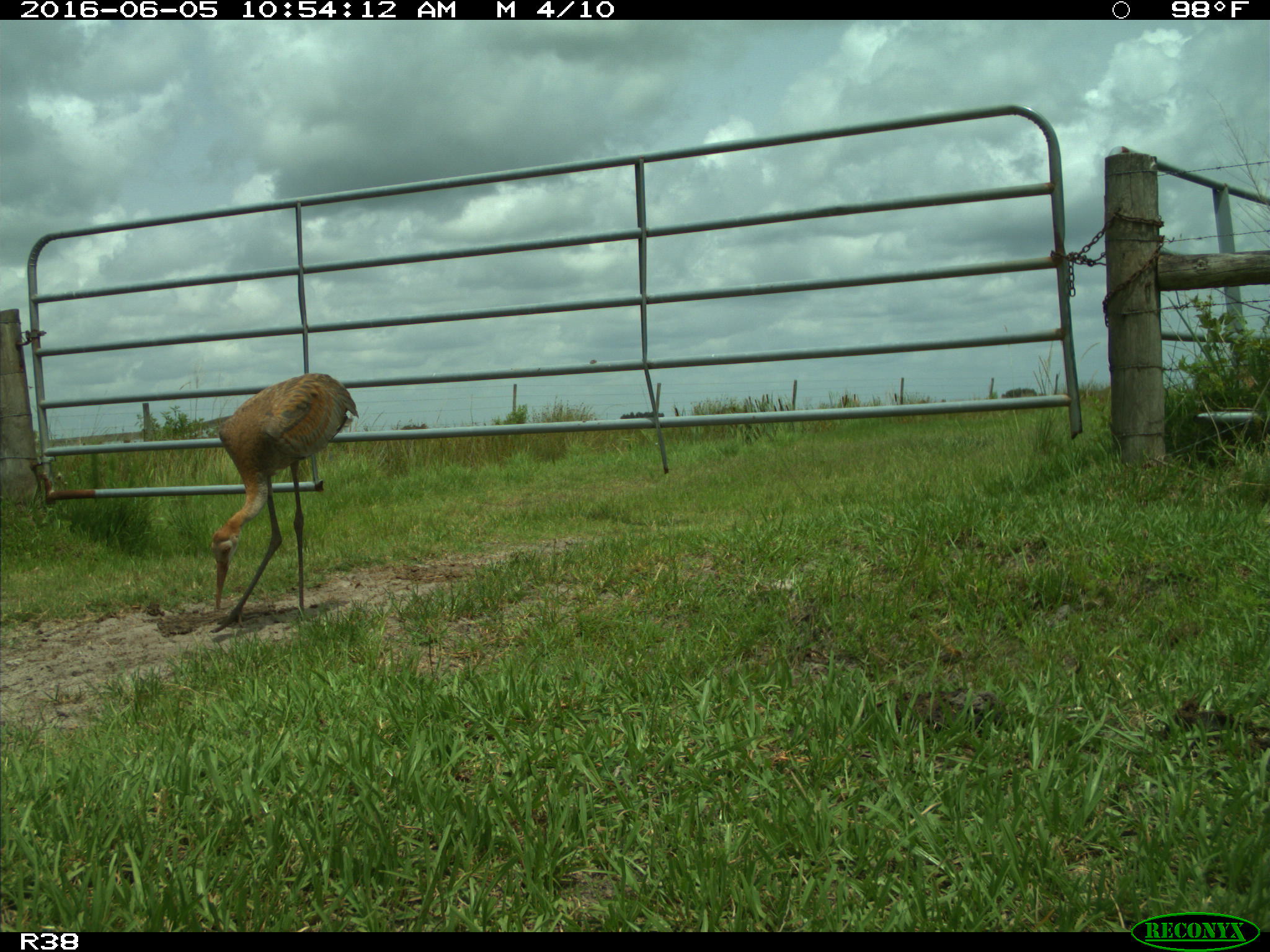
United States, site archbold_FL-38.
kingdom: Animalia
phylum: Chordata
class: Aves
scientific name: Aves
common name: birds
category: unidentified bird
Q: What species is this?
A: Unidentified bird (birds) (Aves).